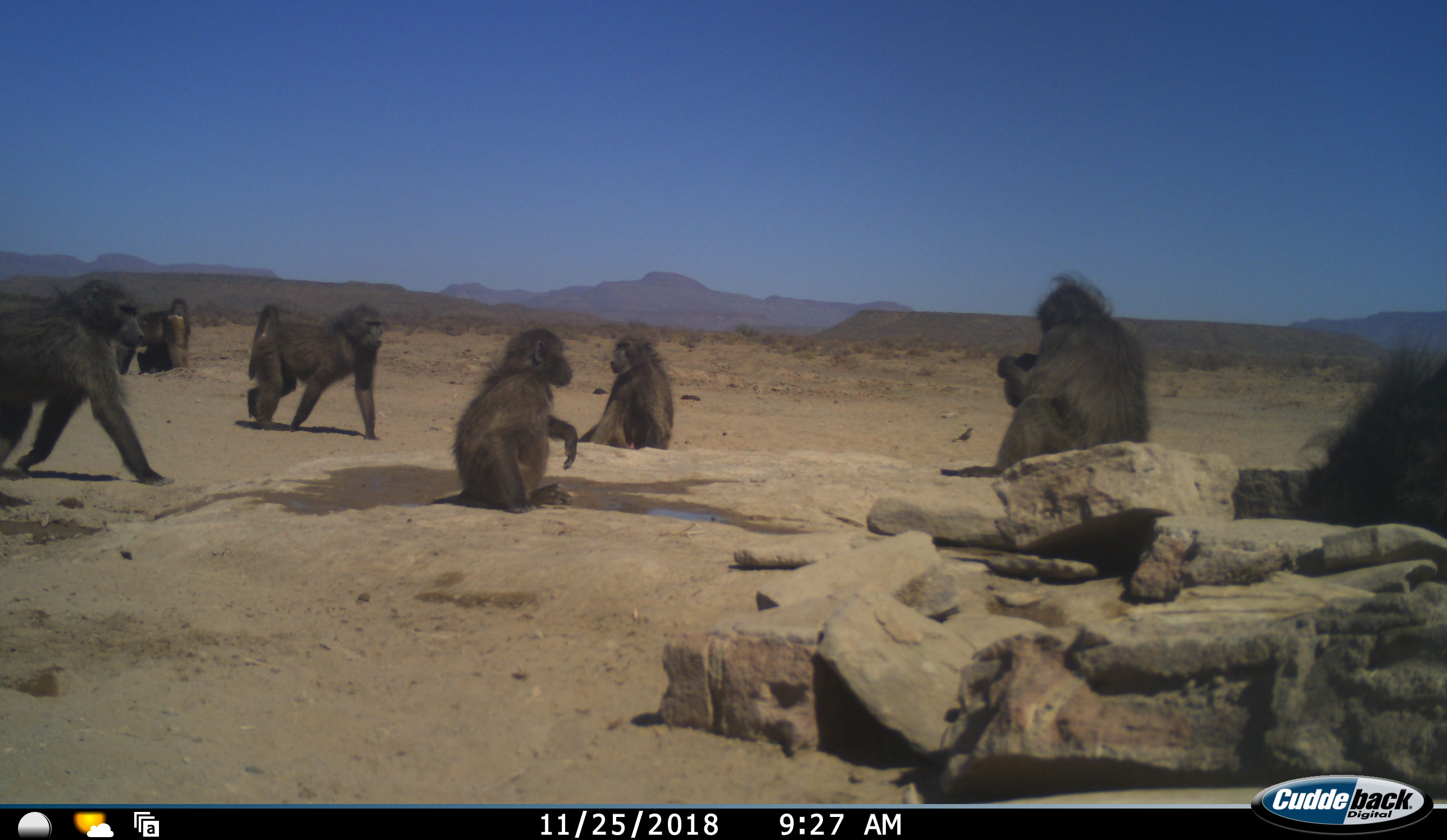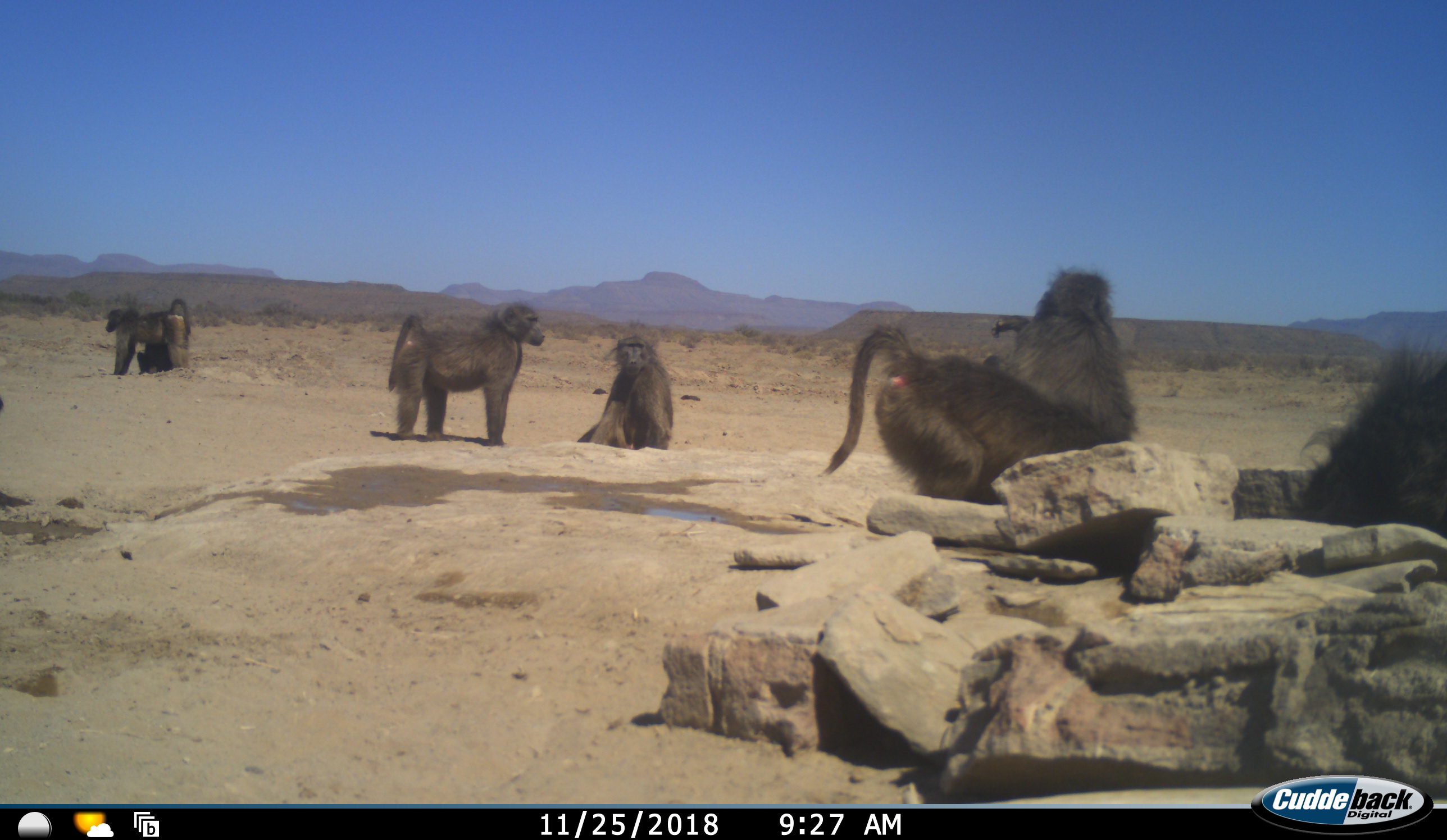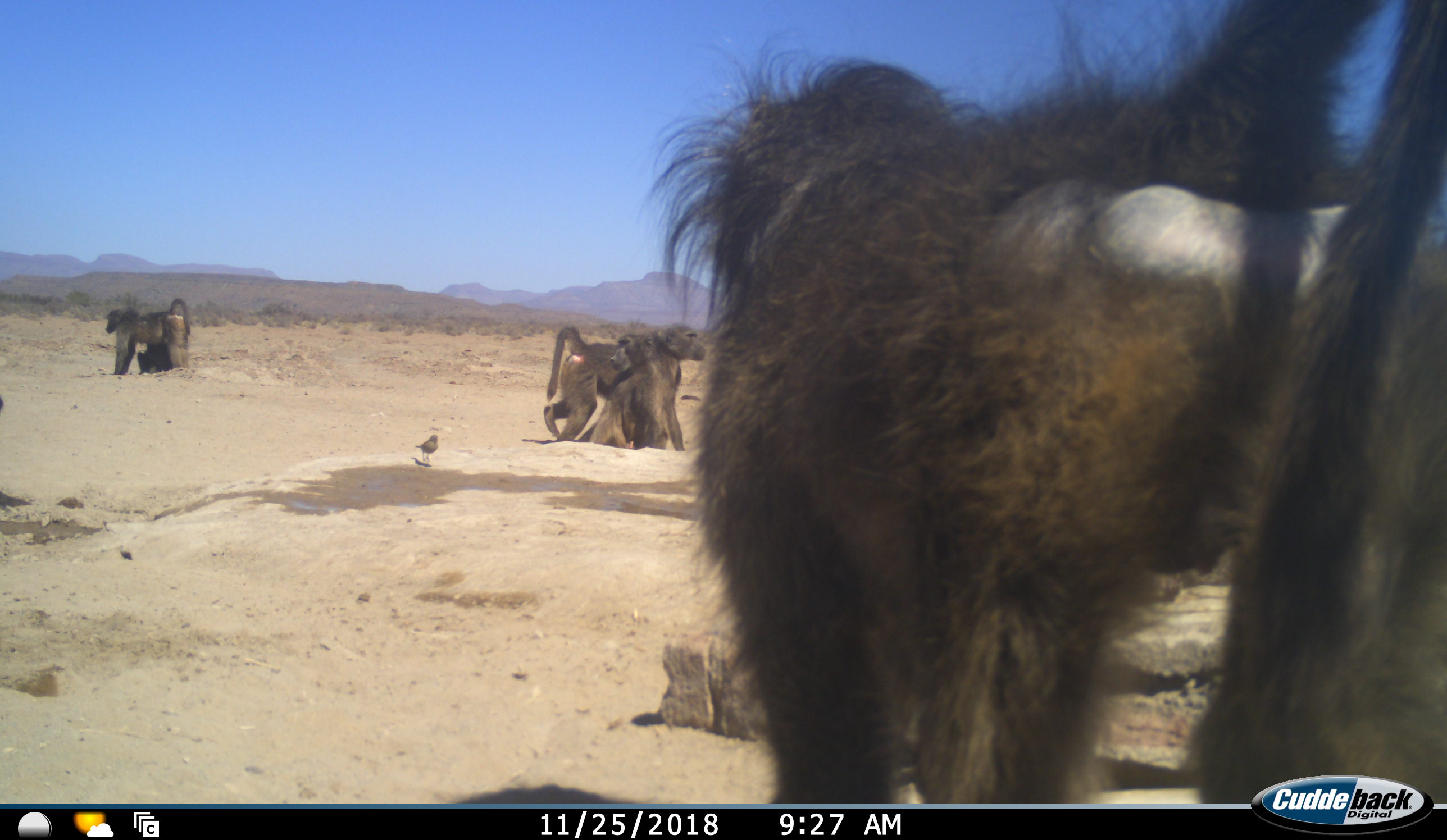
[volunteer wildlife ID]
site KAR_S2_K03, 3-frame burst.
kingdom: Animalia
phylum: Chordata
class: Mammalia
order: Primates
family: Cercopithecidae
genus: Papio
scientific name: Papio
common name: baboon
Baboon (Papio), count 8. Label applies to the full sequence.